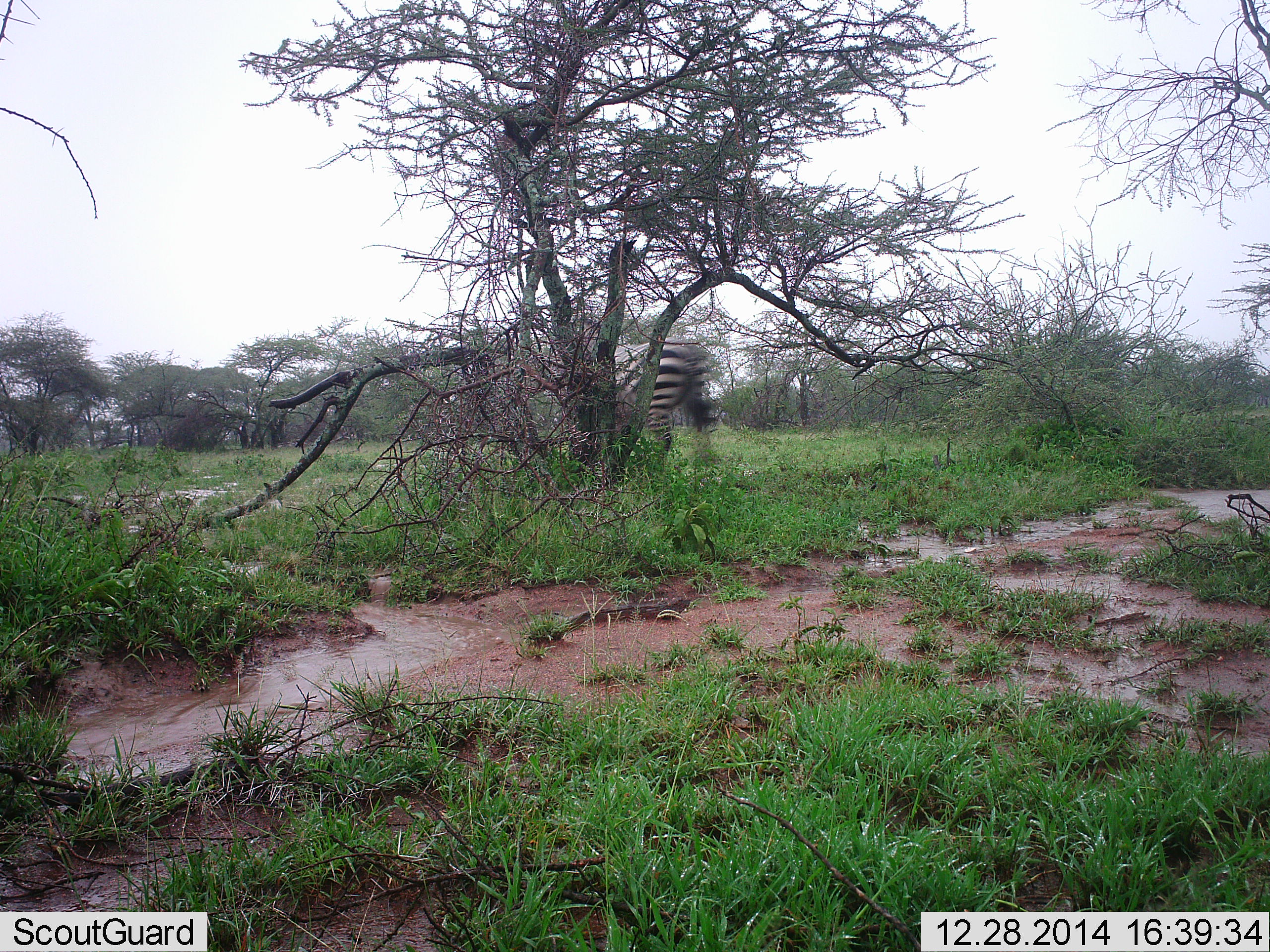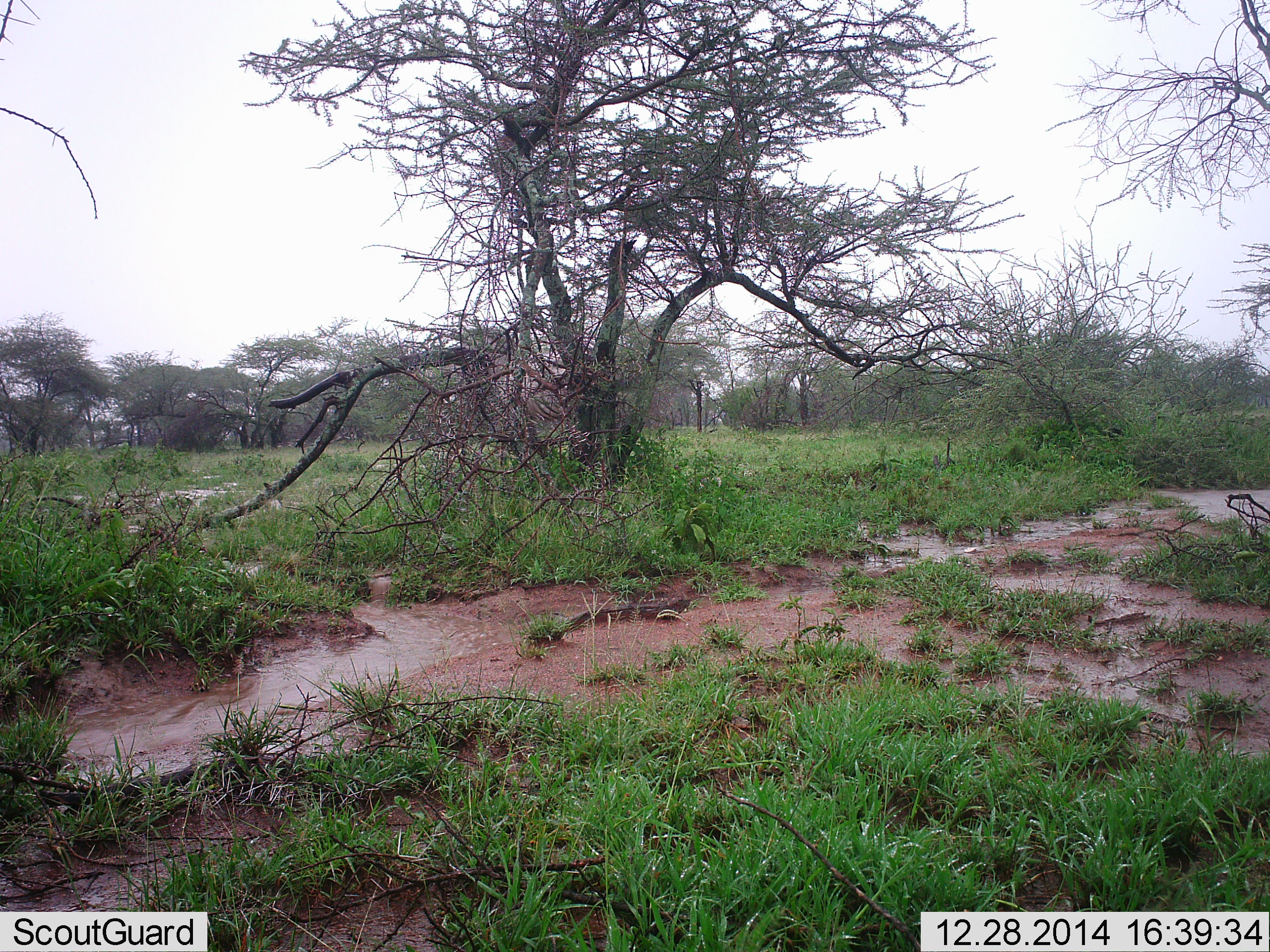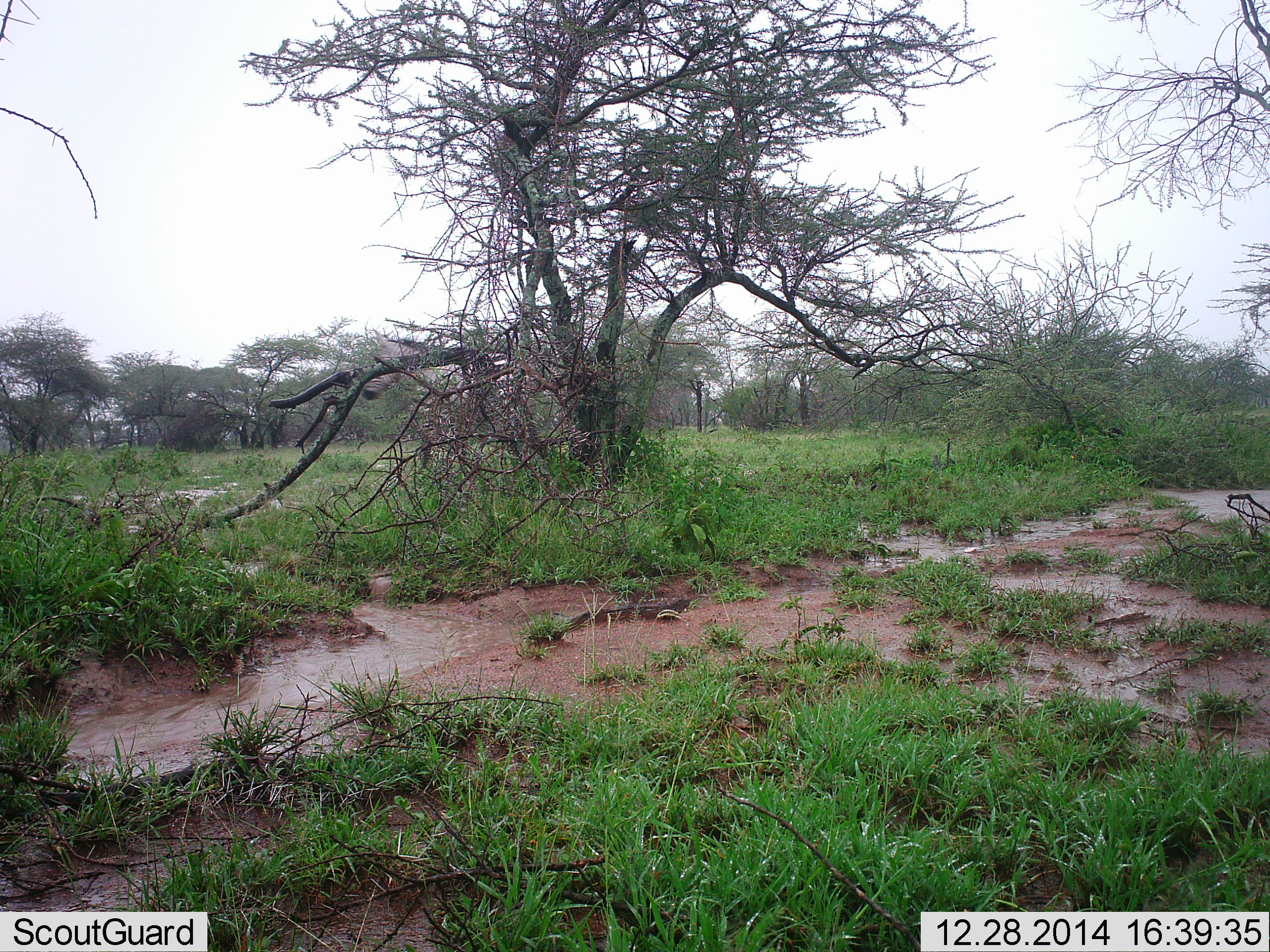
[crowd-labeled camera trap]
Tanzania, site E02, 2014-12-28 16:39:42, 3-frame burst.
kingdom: Animalia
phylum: Chordata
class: Mammalia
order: Perissodactyla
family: Equidae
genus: Equus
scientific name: Equus quagga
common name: plains zebra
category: zebra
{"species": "zebra (plains zebra) (Equus quagga)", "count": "1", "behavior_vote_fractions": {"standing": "0%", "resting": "0%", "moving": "100%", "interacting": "0%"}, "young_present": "0%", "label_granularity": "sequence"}